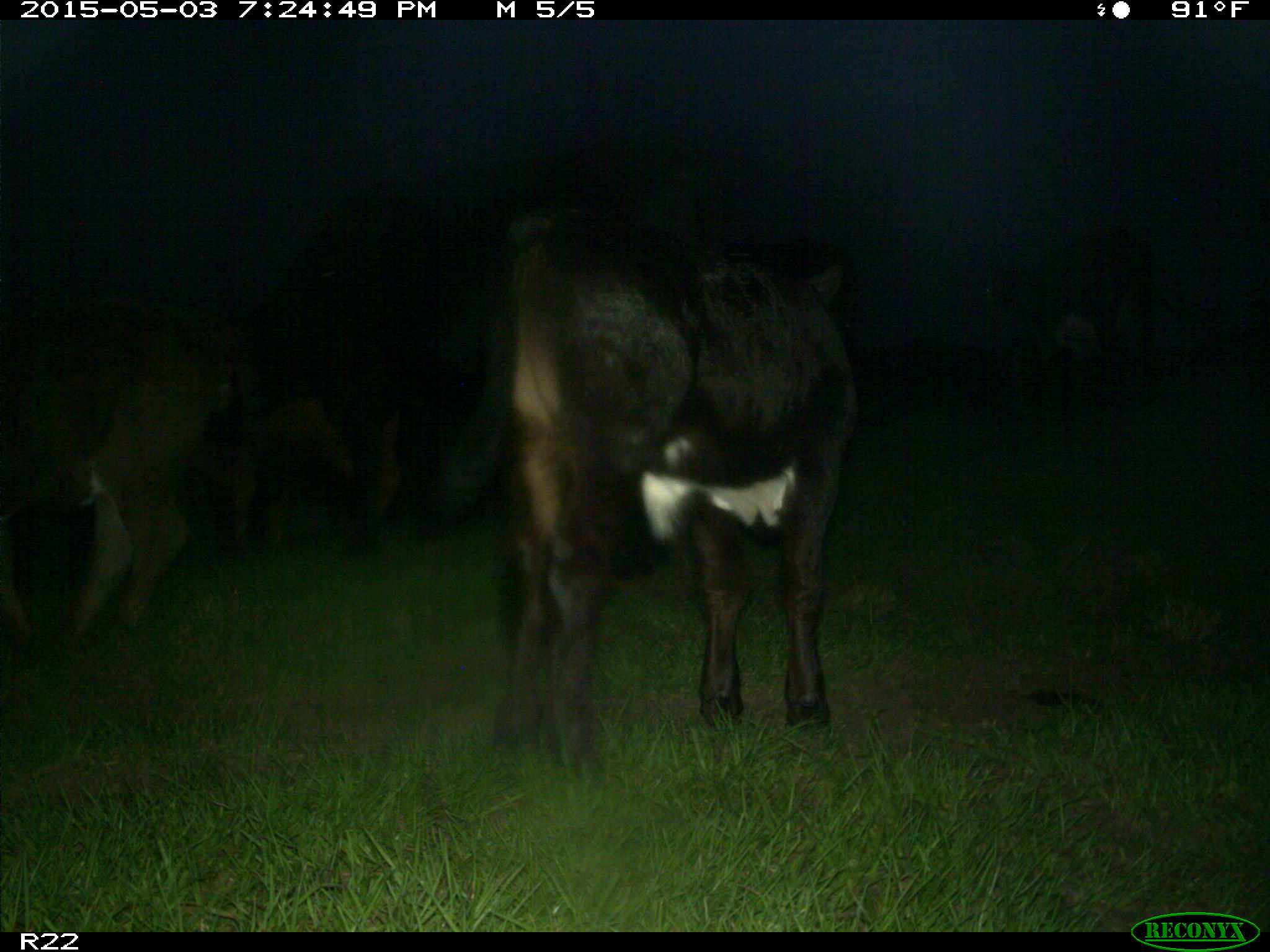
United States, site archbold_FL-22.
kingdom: Animalia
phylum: Chordata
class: Mammalia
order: Artiodactyla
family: Bovidae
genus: Bos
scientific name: Bos taurus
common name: domestic cow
Bos taurus (domestic cow).